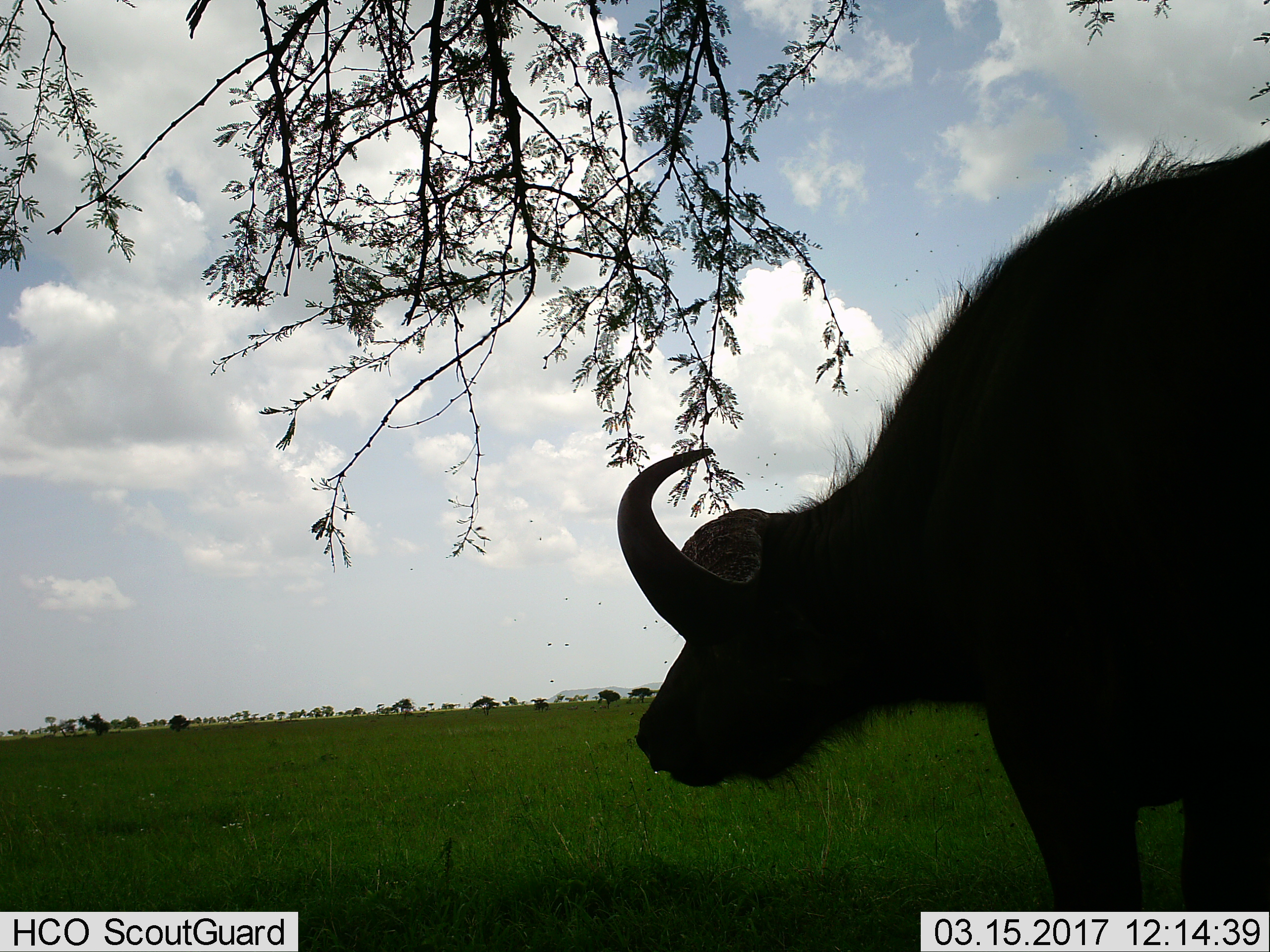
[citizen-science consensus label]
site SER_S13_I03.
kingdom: Animalia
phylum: Chordata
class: Mammalia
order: Artiodactyla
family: Bovidae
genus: Syncerus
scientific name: Syncerus caffer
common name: african buffalo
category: buffalo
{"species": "buffalo (african buffalo) (Syncerus caffer)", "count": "1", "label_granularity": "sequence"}